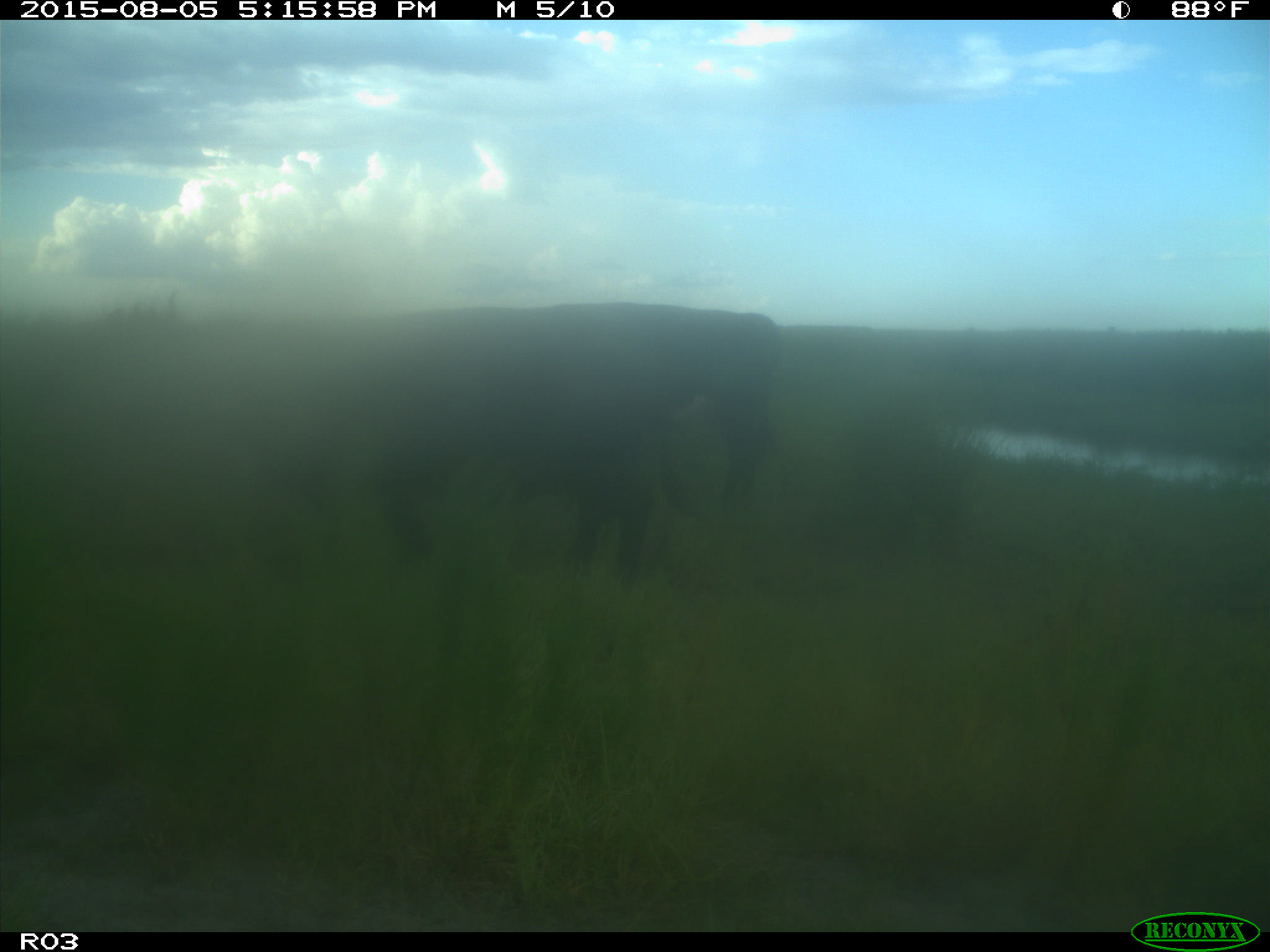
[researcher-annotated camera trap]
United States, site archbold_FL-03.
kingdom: Animalia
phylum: Chordata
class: Mammalia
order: Artiodactyla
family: Bovidae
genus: Bos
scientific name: Bos taurus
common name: domestic cow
Bos taurus (domestic cow).